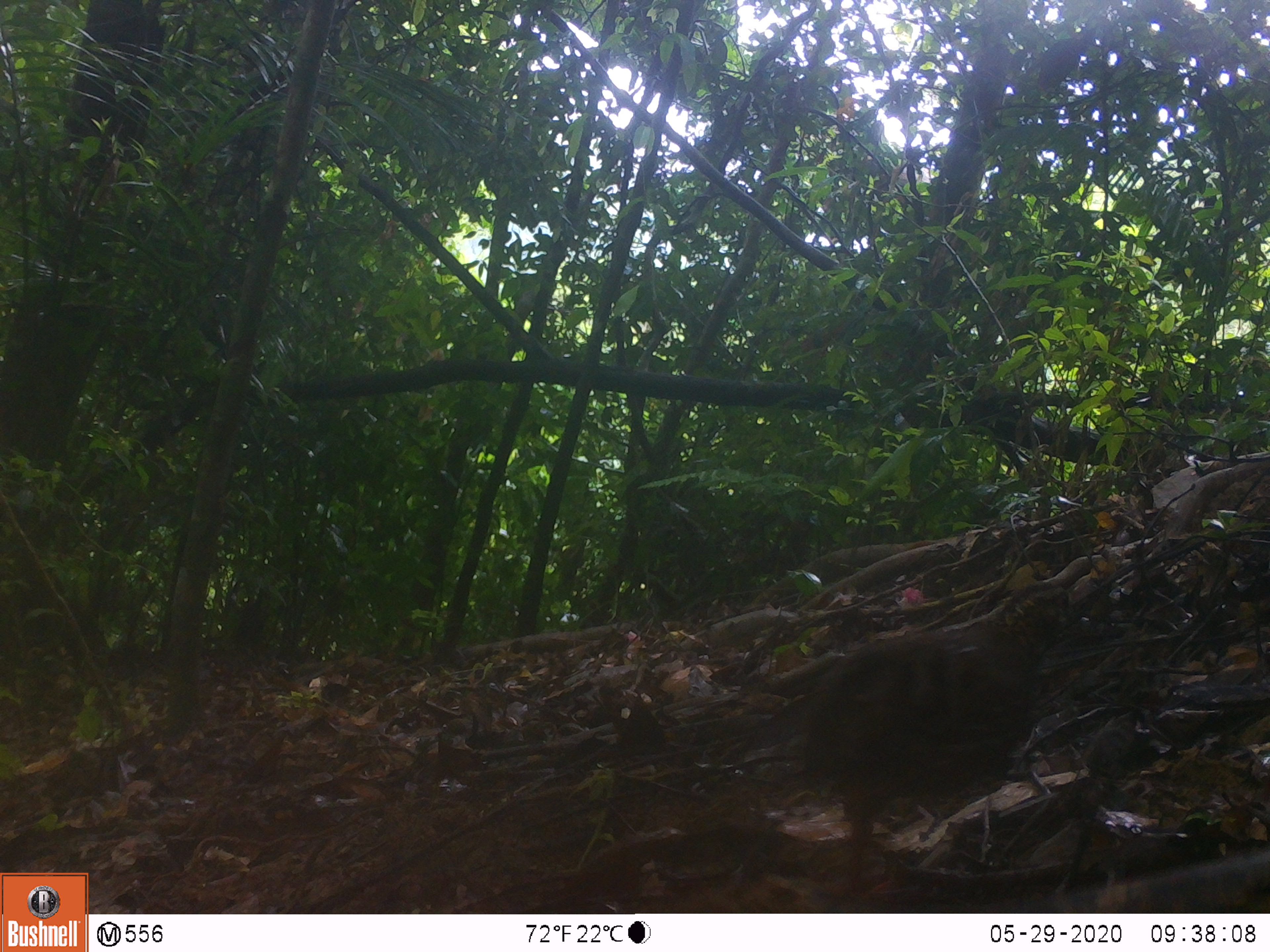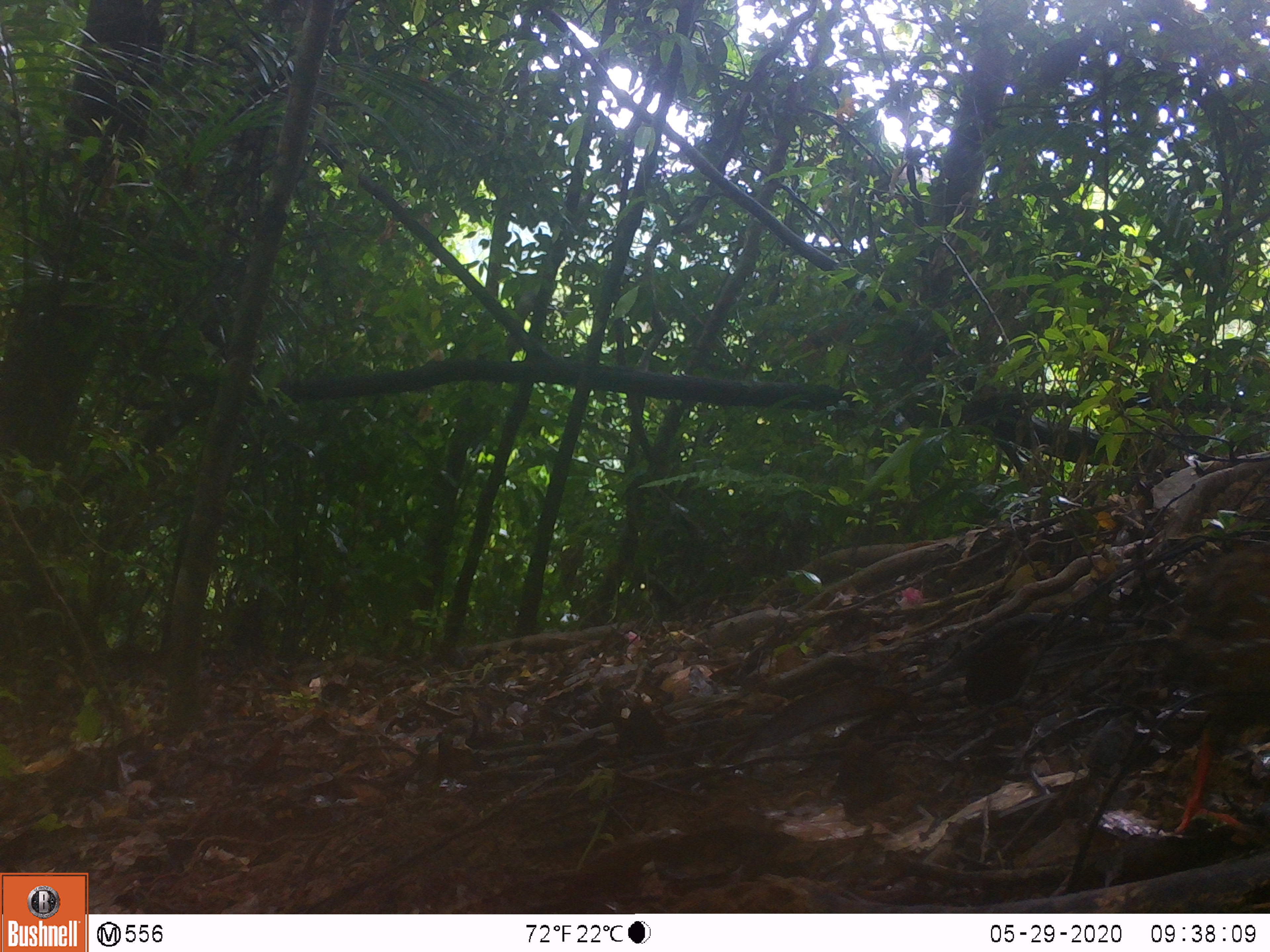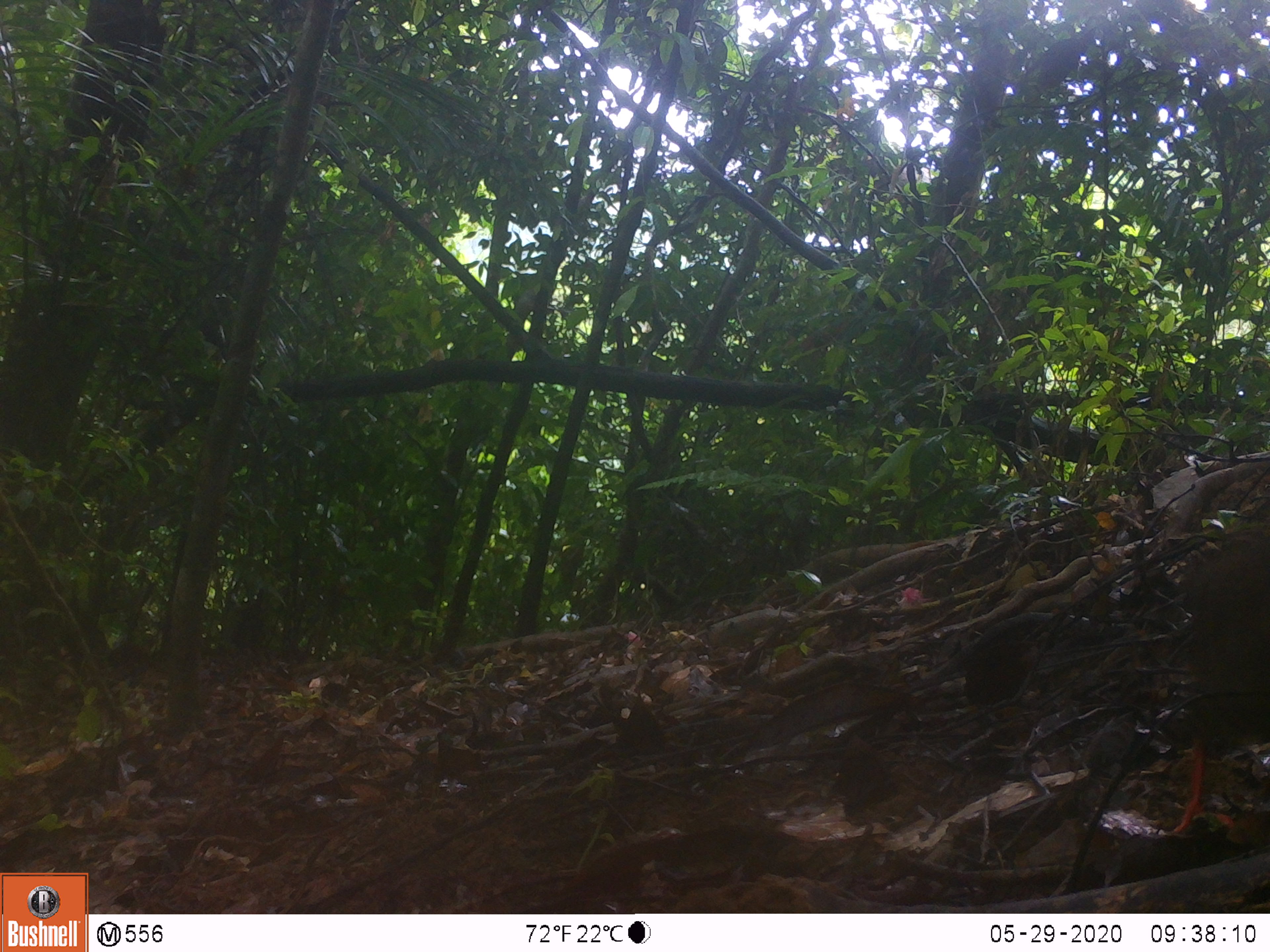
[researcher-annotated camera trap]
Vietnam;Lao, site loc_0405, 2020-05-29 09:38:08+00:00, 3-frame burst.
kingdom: Animalia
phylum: Chordata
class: Aves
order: Galliformes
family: Phasianidae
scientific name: Phasianidae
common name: partridge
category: unidentified partridge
Unidentified partridge (partridge) (Phasianidae). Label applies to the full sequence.